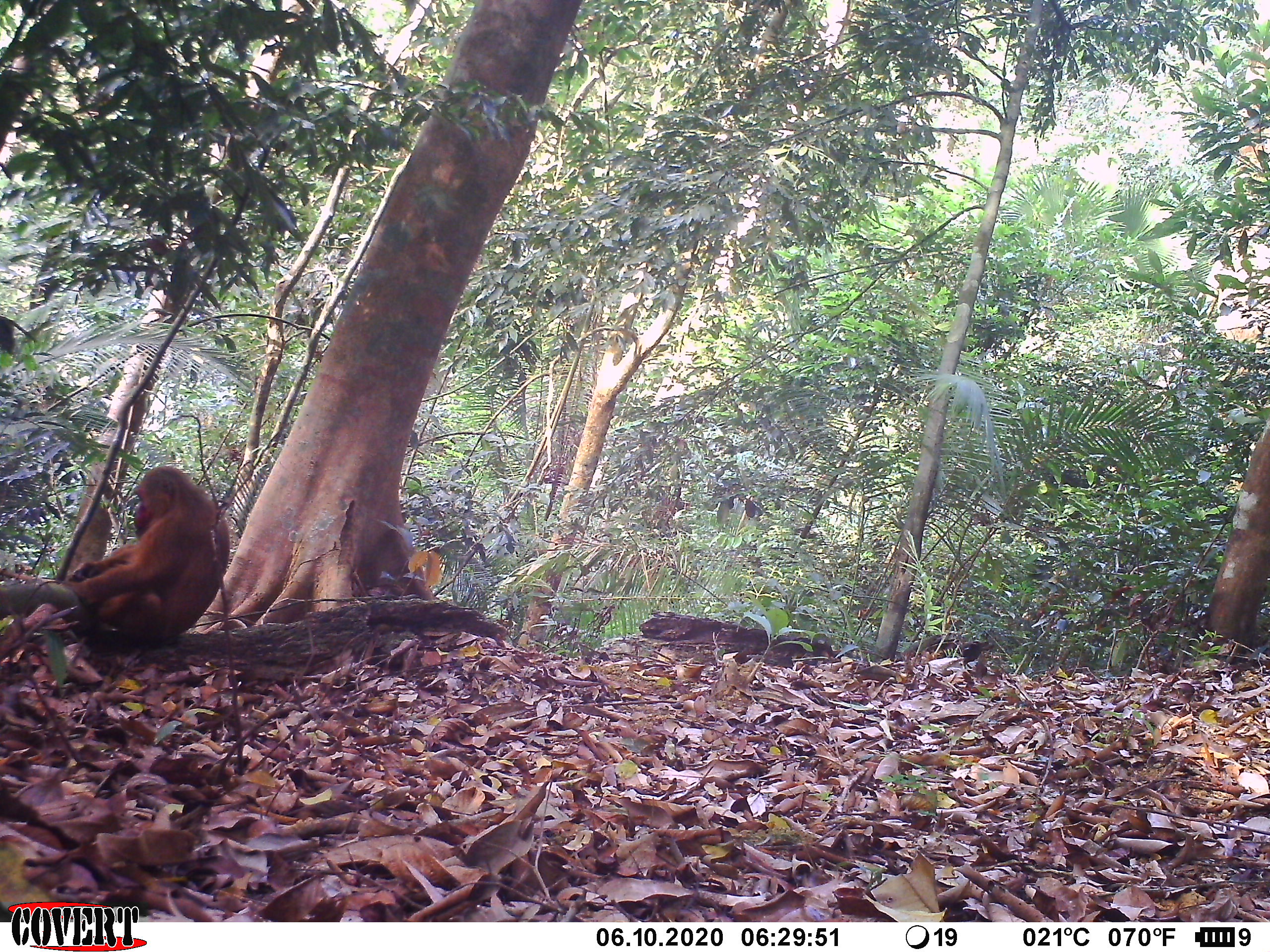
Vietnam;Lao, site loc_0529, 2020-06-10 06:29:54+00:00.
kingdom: Animalia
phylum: Chordata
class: Mammalia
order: Primates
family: Cercopithecidae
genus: Macaca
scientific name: Macaca arctoides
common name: stump-tailed macaque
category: stump tailed macaque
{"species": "stump tailed macaque (stump-tailed macaque) (Macaca arctoides)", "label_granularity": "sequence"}